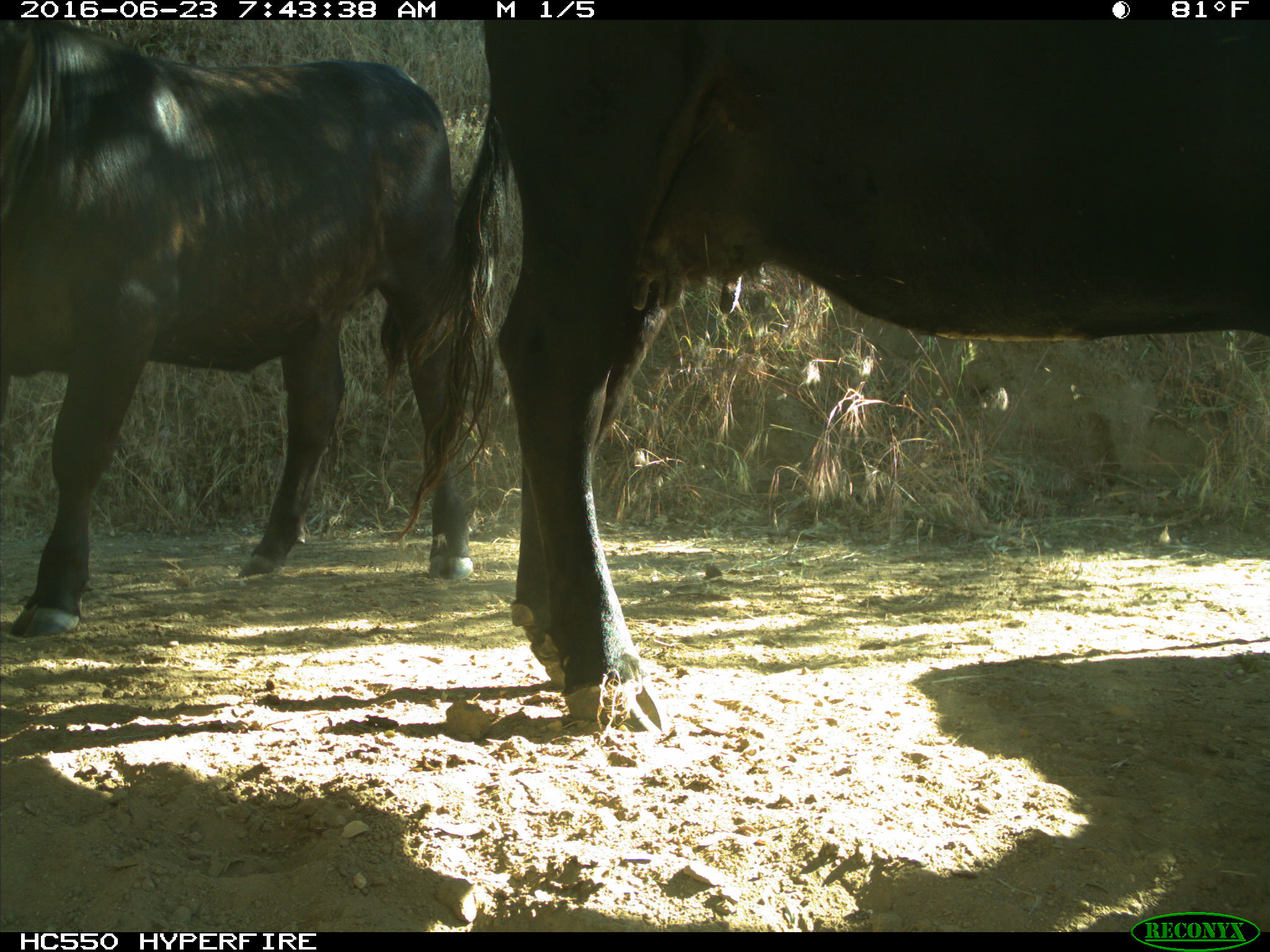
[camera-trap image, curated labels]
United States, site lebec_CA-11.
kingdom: Animalia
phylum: Chordata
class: Mammalia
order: Artiodactyla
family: Bovidae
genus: Bos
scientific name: Bos taurus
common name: domestic cow